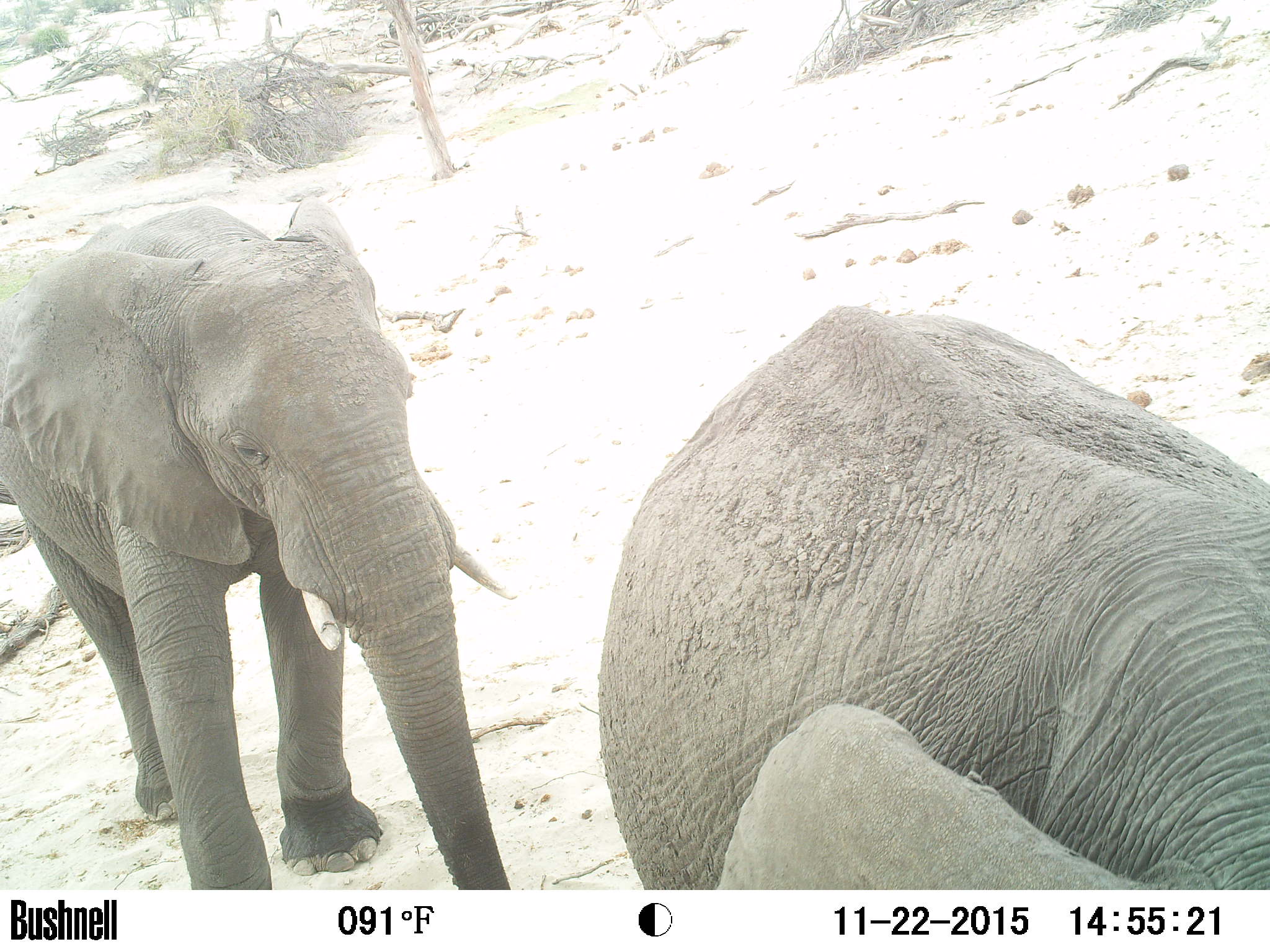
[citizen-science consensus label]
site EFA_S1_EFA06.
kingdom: Animalia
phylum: Chordata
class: Mammalia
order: Proboscidea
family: Elephantidae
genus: Loxodonta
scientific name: Loxodonta africana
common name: african bush elephant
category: elephant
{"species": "elephant (african bush elephant) (Loxodonta africana)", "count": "2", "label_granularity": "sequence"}